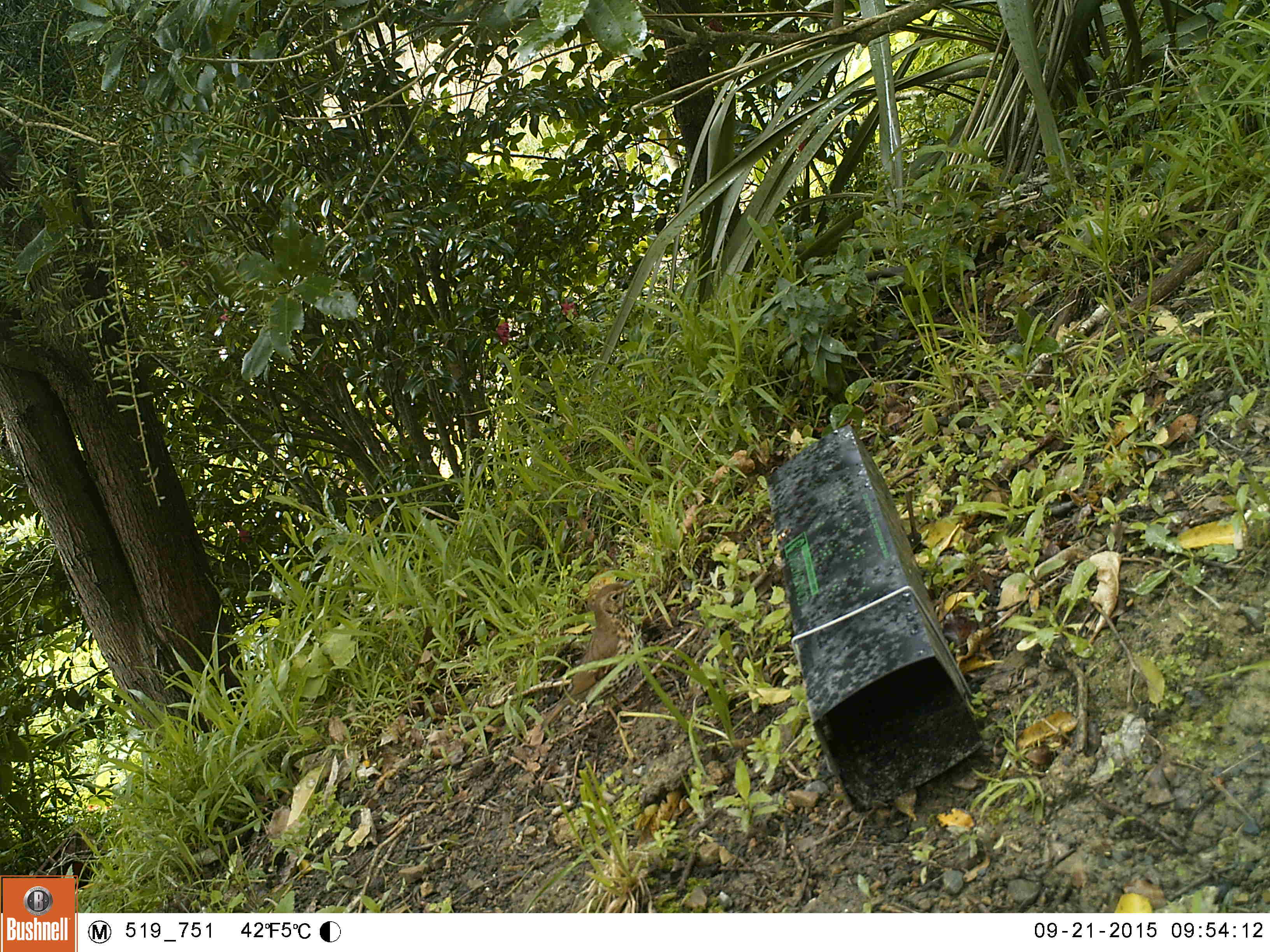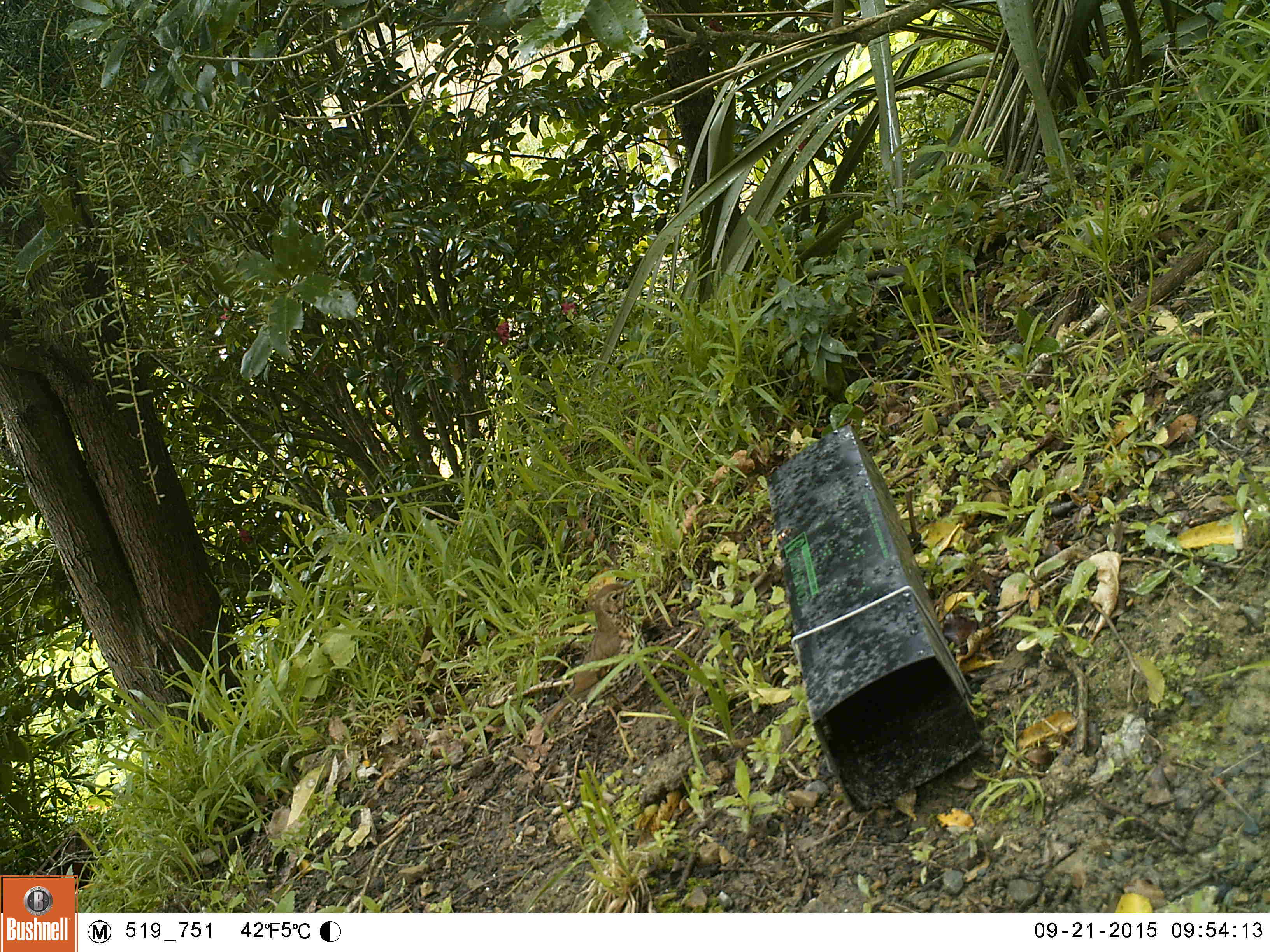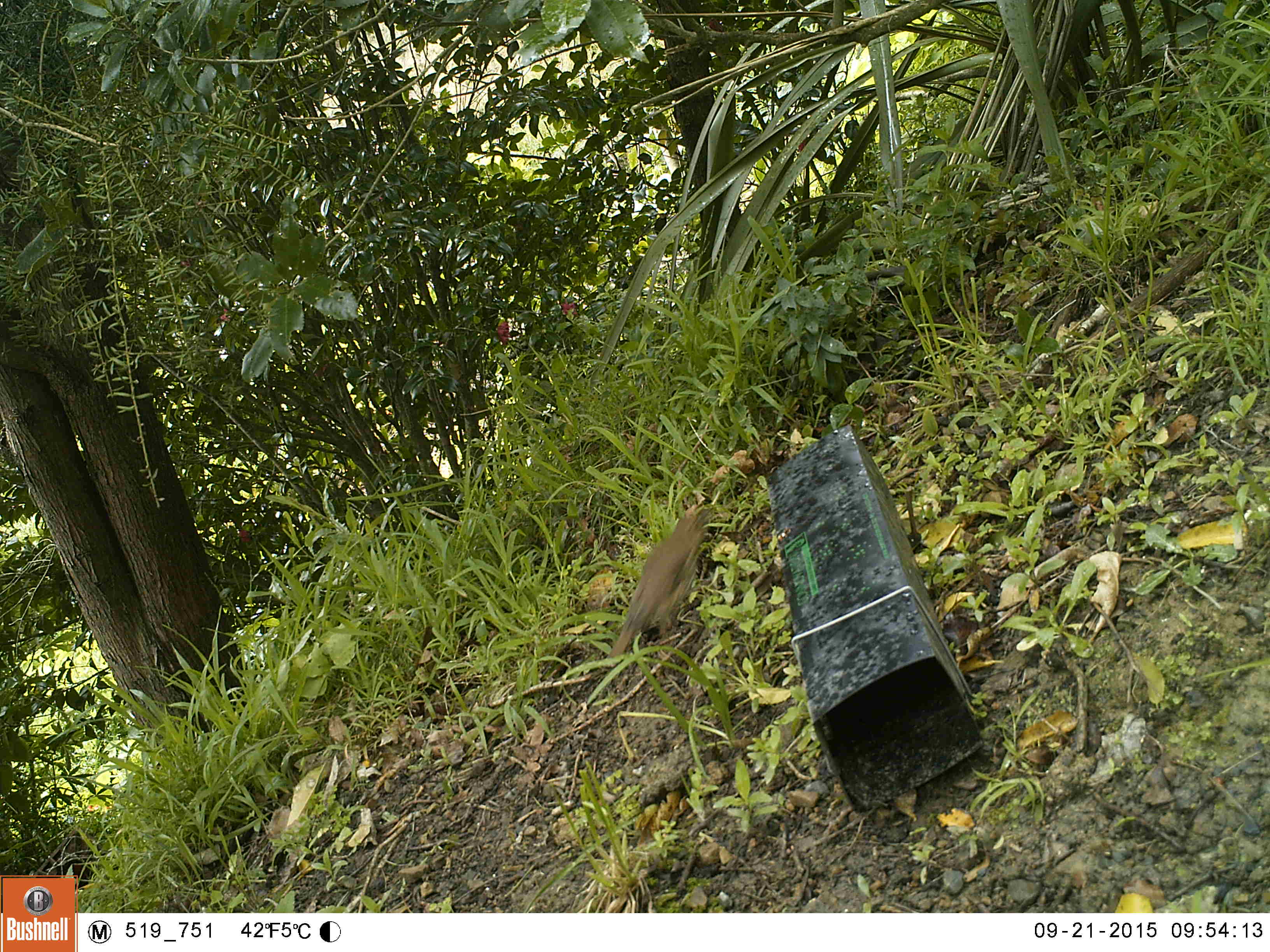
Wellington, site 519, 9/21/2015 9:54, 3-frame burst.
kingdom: Animalia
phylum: Chordata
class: Aves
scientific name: Aves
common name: bird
Bird (Aves).